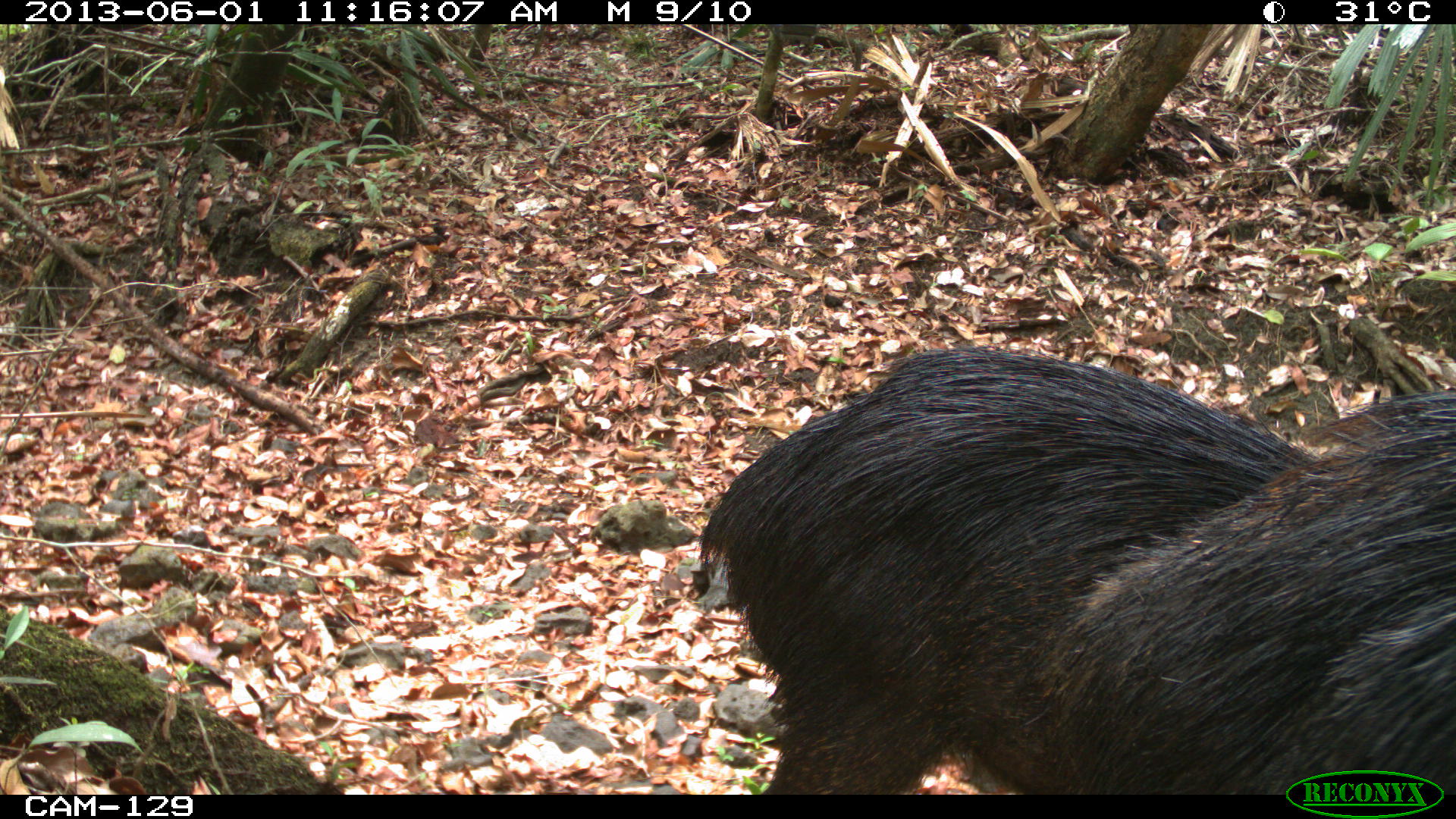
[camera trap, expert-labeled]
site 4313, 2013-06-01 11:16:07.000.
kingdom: Animalia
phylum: Chordata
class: Mammalia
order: Artiodactyla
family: Tayassuidae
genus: Tayassu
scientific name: Tayassu pecari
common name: white-lipped peccary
Tayassu pecari (white-lipped peccary), count 6.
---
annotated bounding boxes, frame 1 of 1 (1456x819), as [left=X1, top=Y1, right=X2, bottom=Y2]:
tayassu pecari: [left=695, top=342, right=1333, bottom=794]; [left=1045, top=391, right=1456, bottom=794]